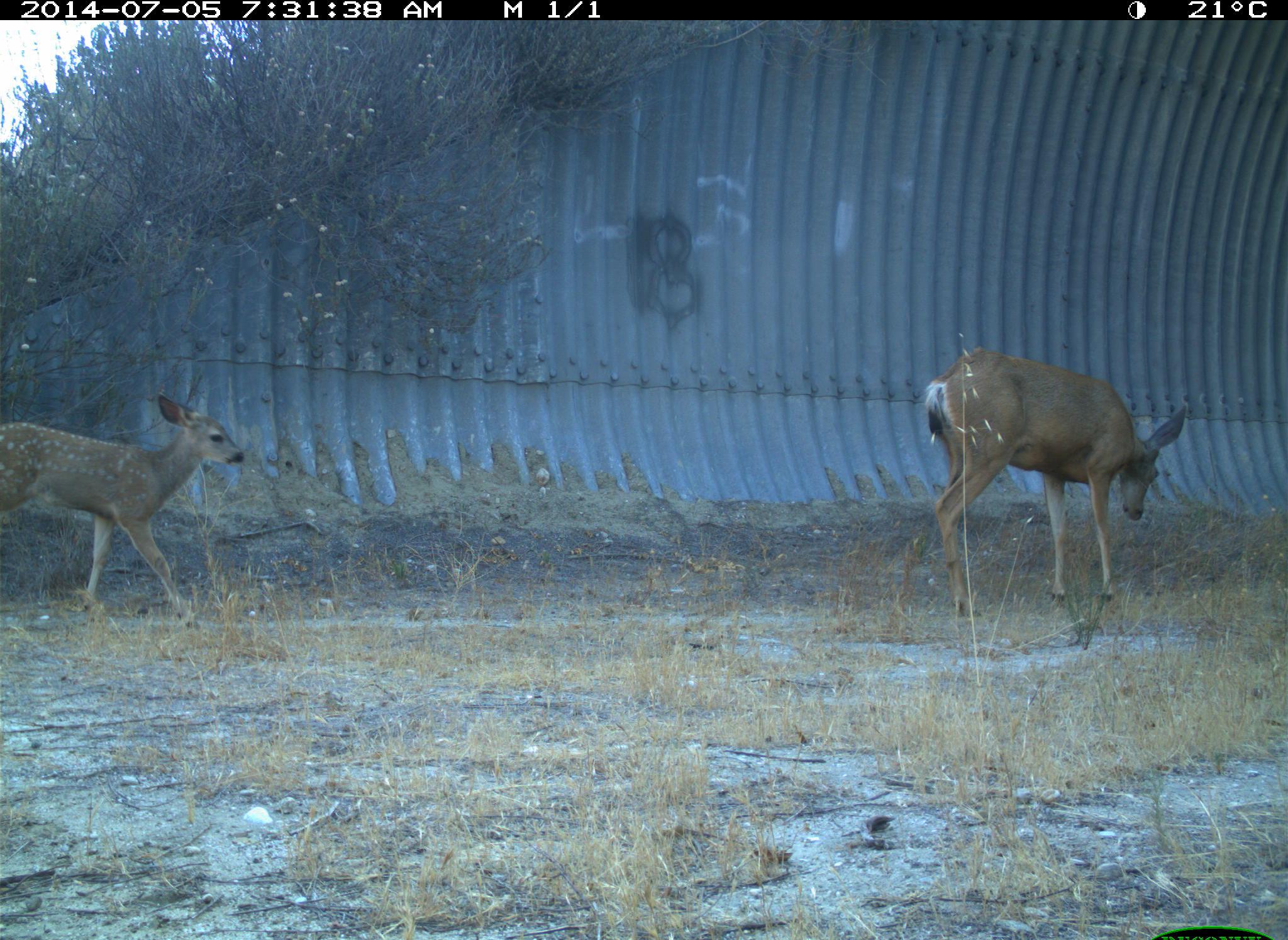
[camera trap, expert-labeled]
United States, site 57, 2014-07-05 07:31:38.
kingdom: Animalia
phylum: Chordata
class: Mammalia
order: Artiodactyla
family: Cervidae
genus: Odocoileus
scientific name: Odocoileus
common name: deer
Deer (Odocoileus).